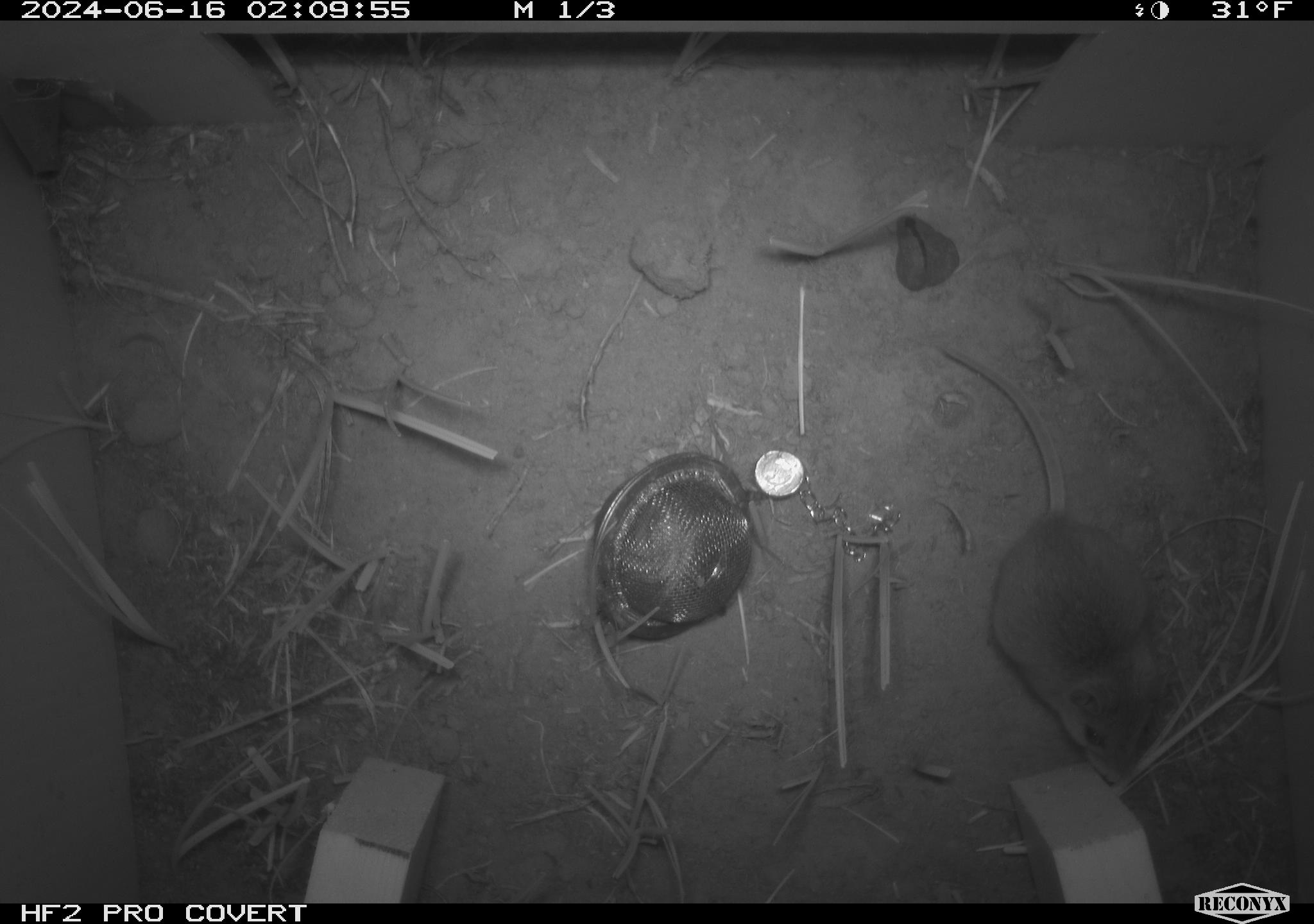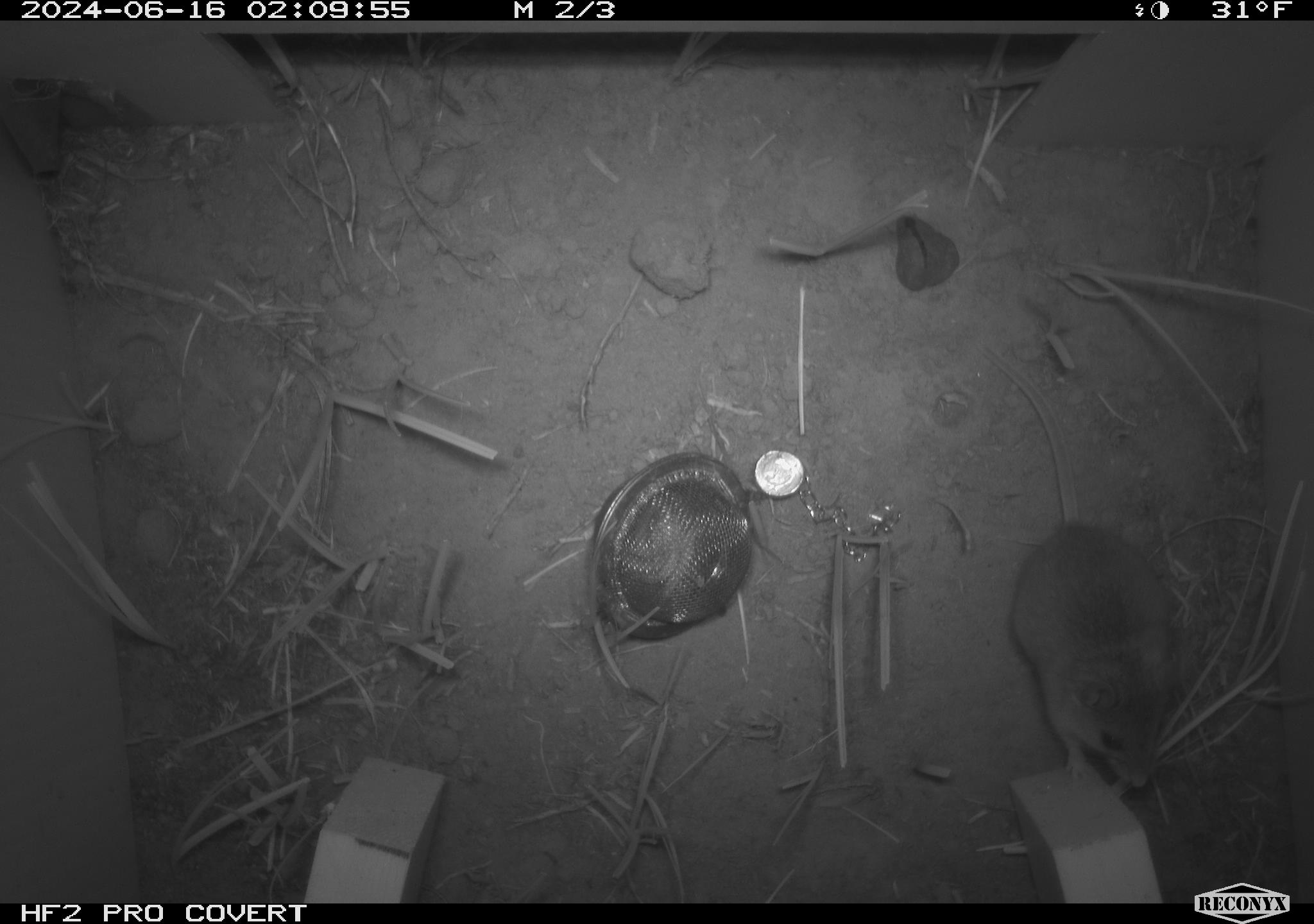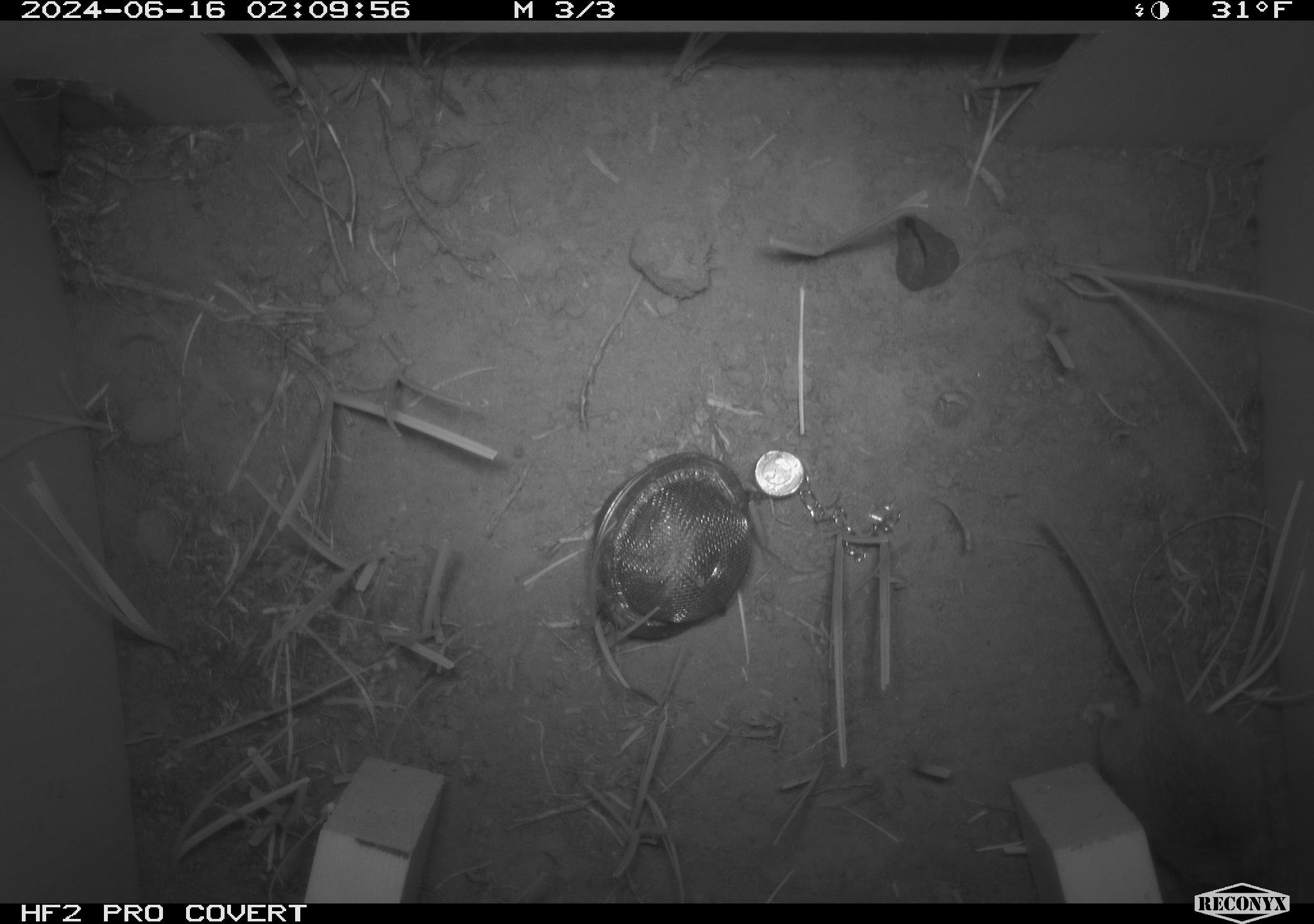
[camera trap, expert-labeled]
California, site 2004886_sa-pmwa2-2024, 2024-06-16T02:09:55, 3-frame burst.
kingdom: Animalia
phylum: Chordata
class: Mammalia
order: Rodentia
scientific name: Rodentia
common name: mouse species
Mouse species (Rodentia).